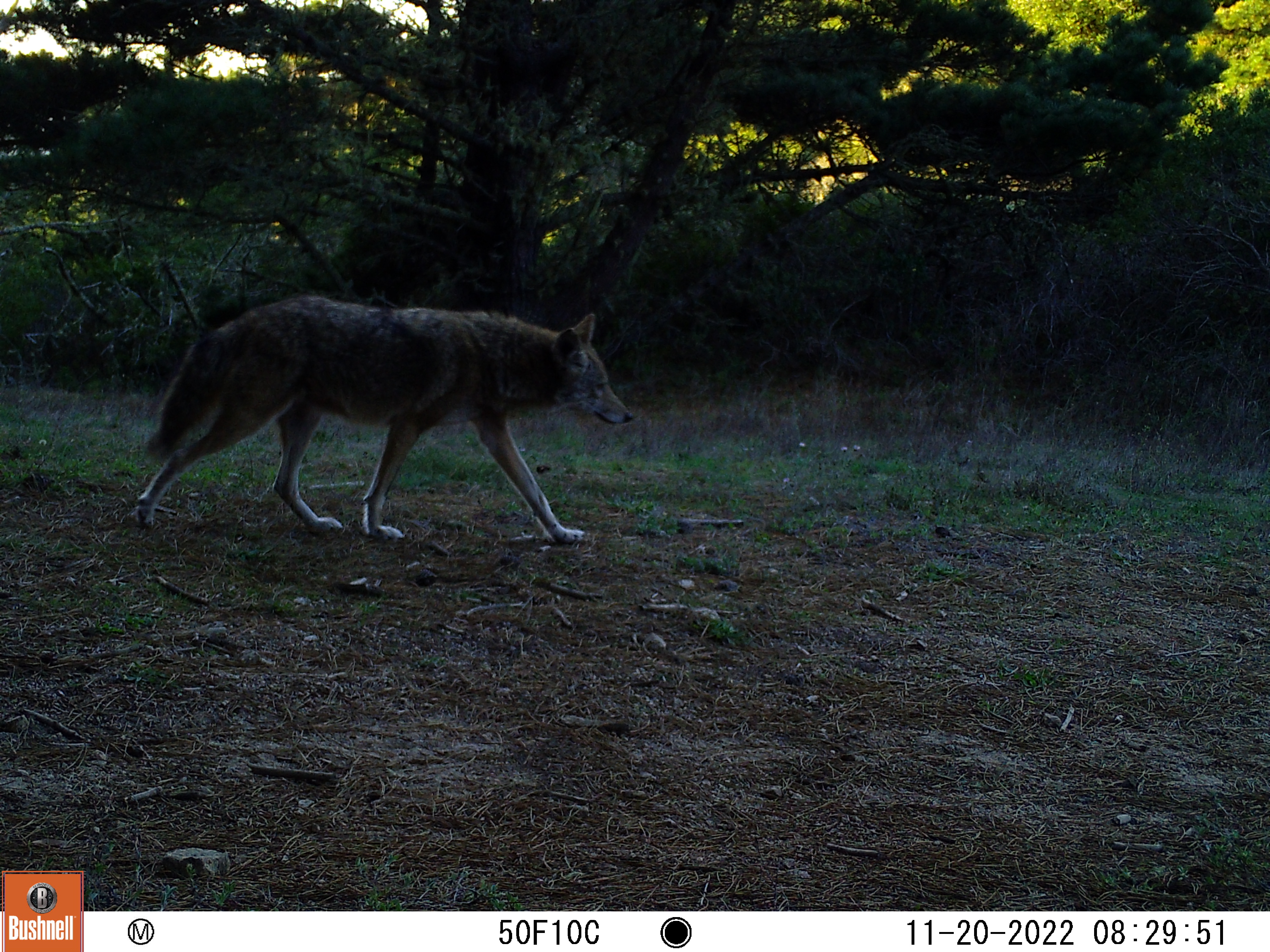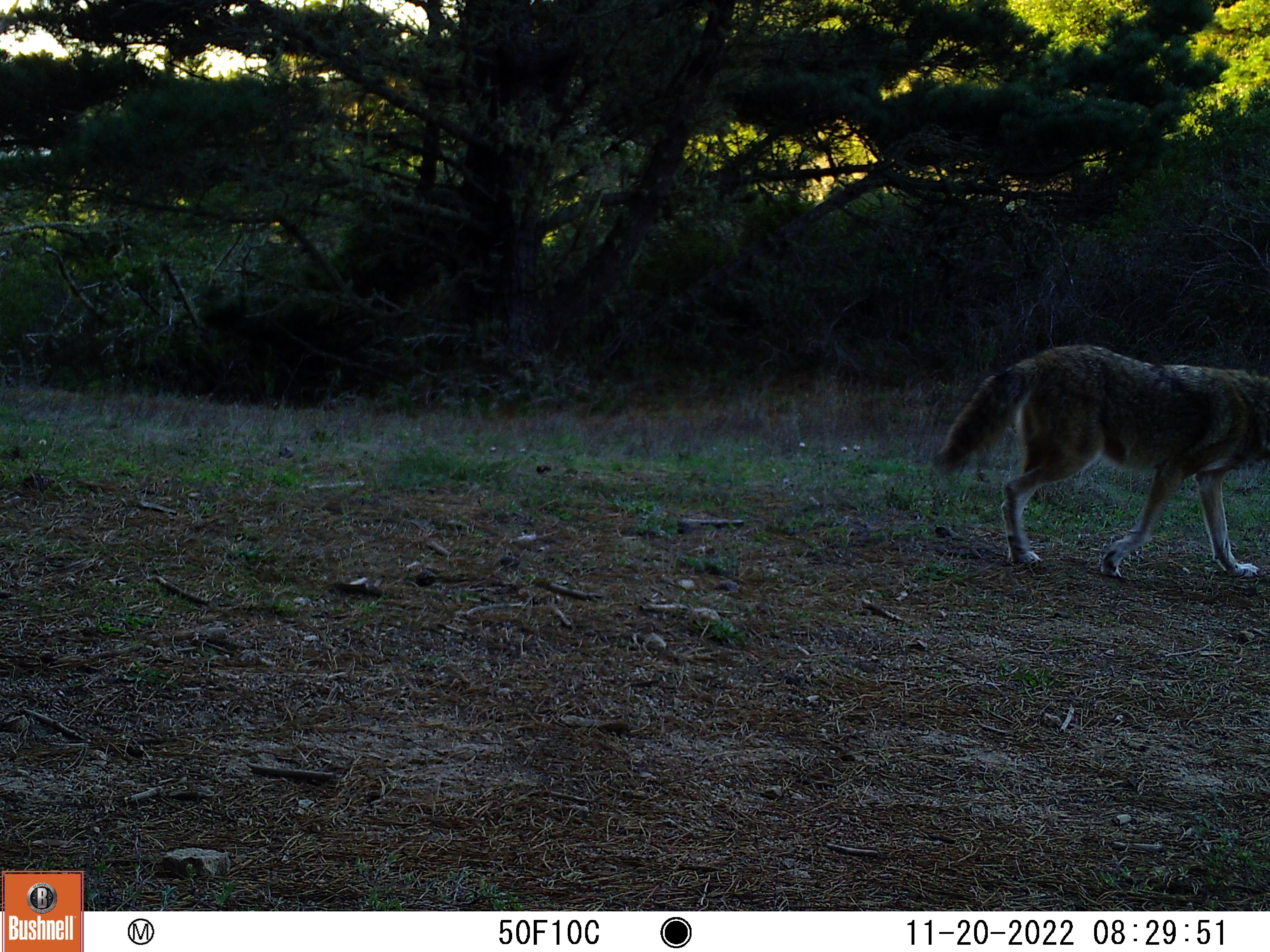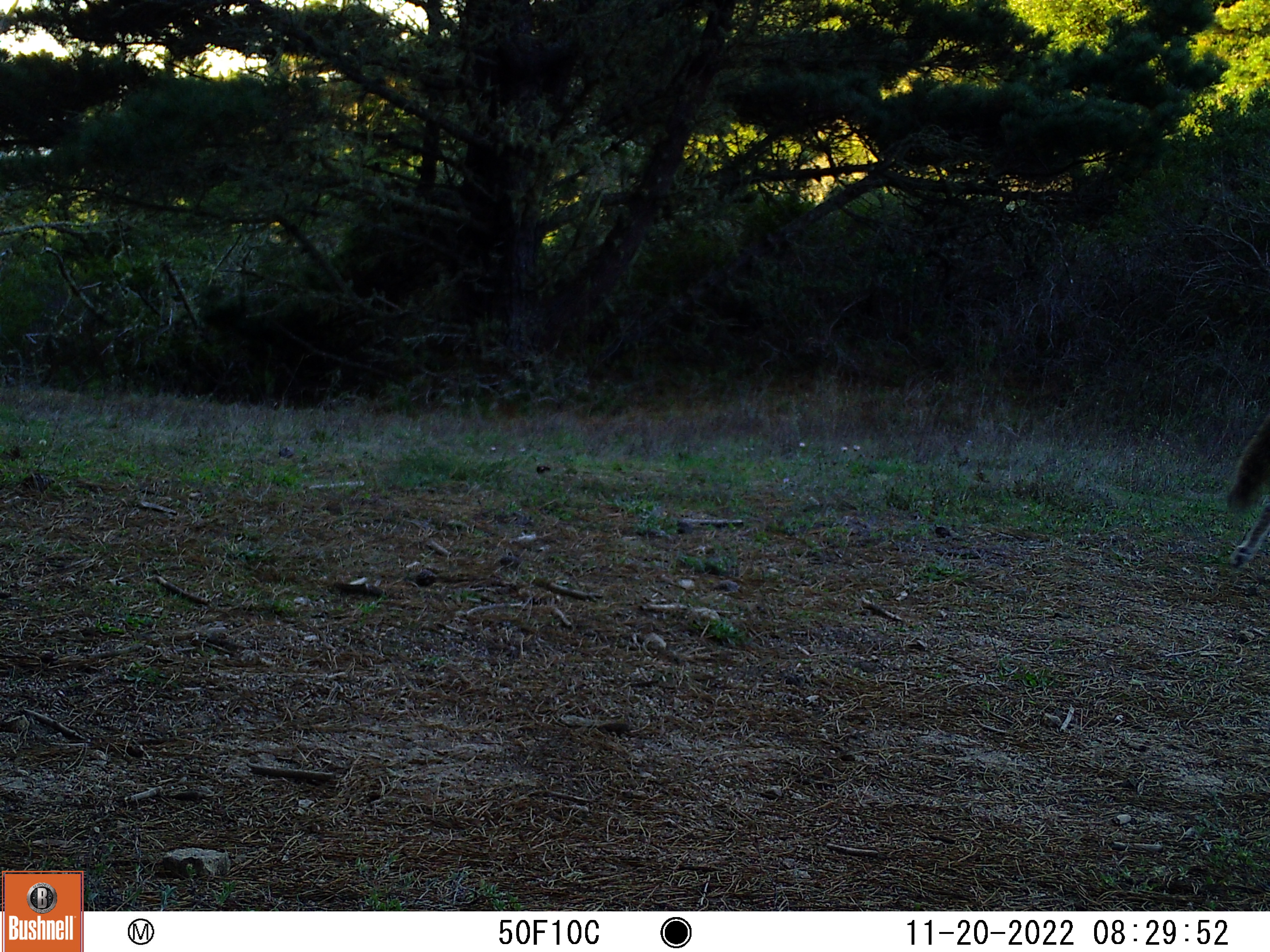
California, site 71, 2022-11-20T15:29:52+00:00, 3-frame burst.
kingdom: Animalia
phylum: Chordata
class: Mammalia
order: Carnivora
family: Canidae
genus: Canis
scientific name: Canis latrans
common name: coyote